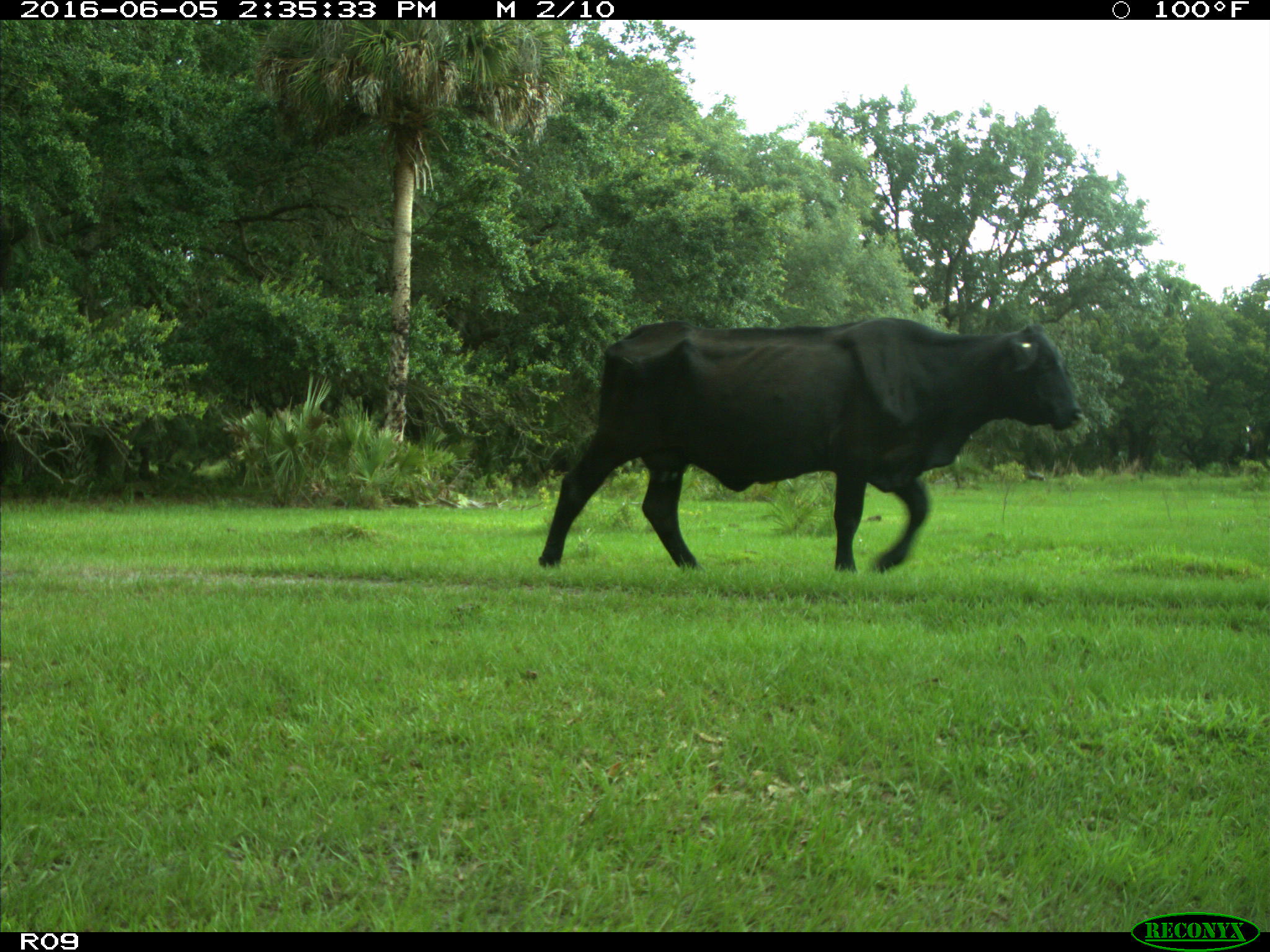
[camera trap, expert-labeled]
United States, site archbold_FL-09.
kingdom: Animalia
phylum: Chordata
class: Mammalia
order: Artiodactyla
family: Bovidae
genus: Bos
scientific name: Bos taurus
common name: domestic cow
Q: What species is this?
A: Bos taurus (domestic cow).